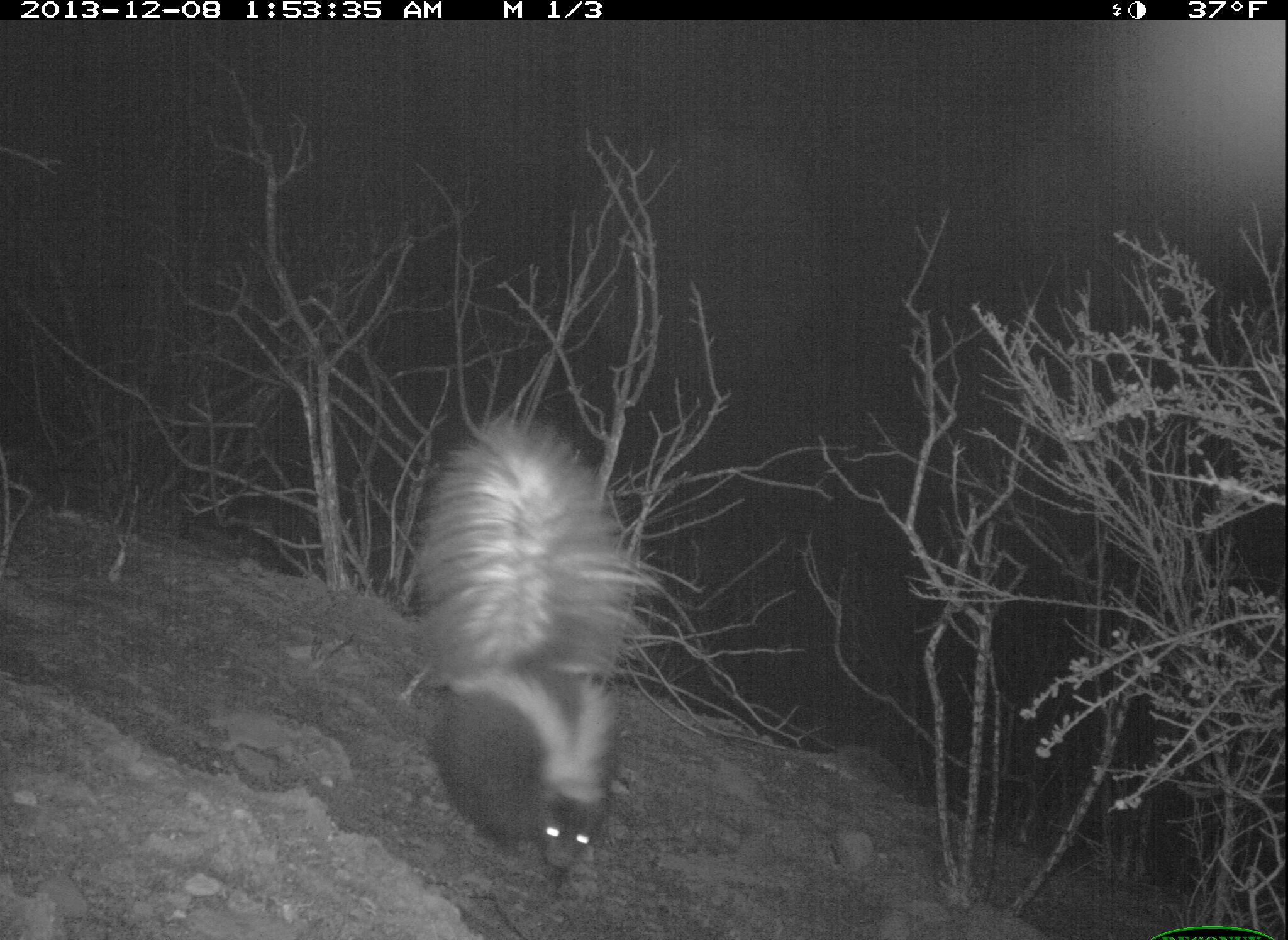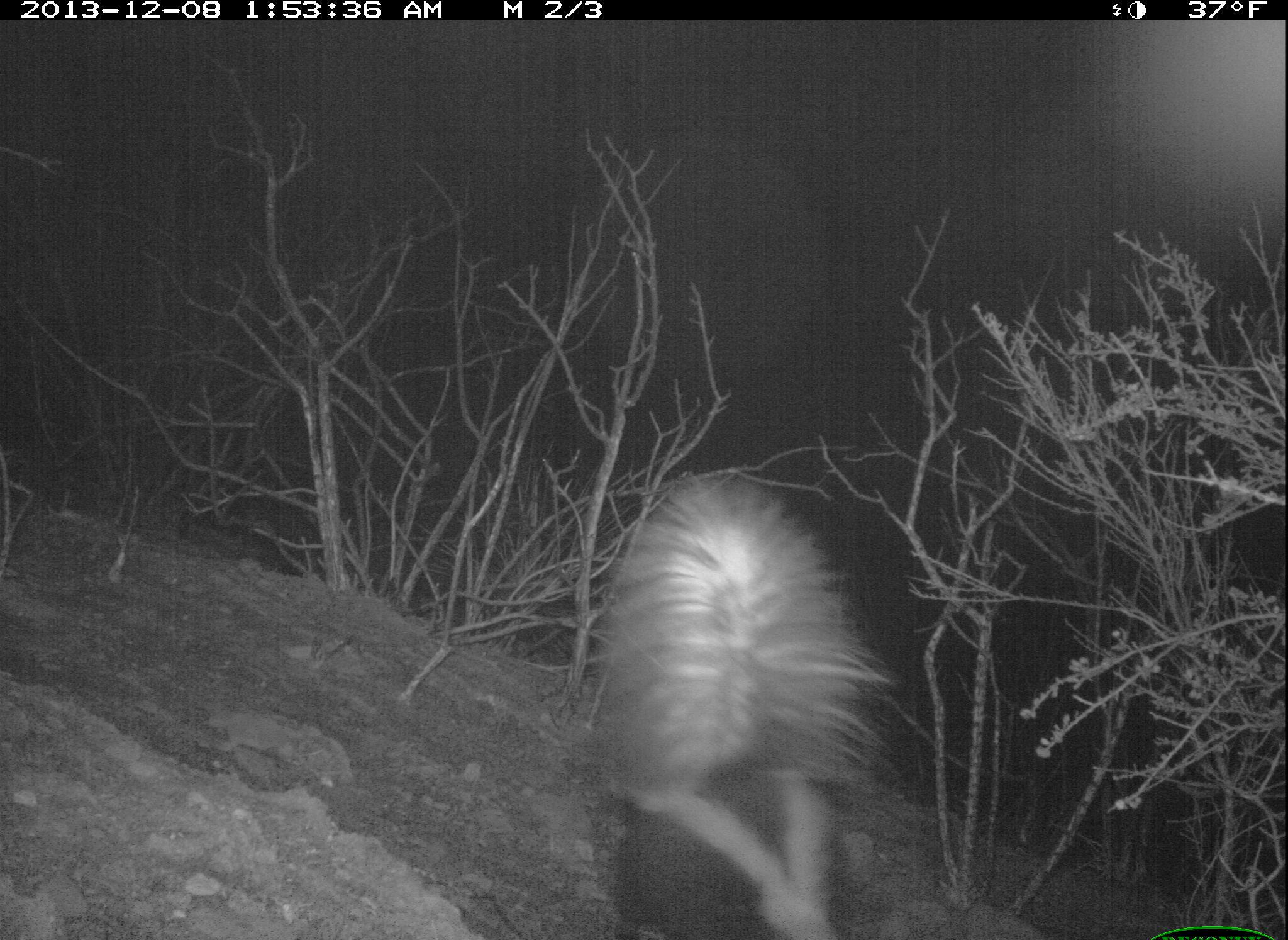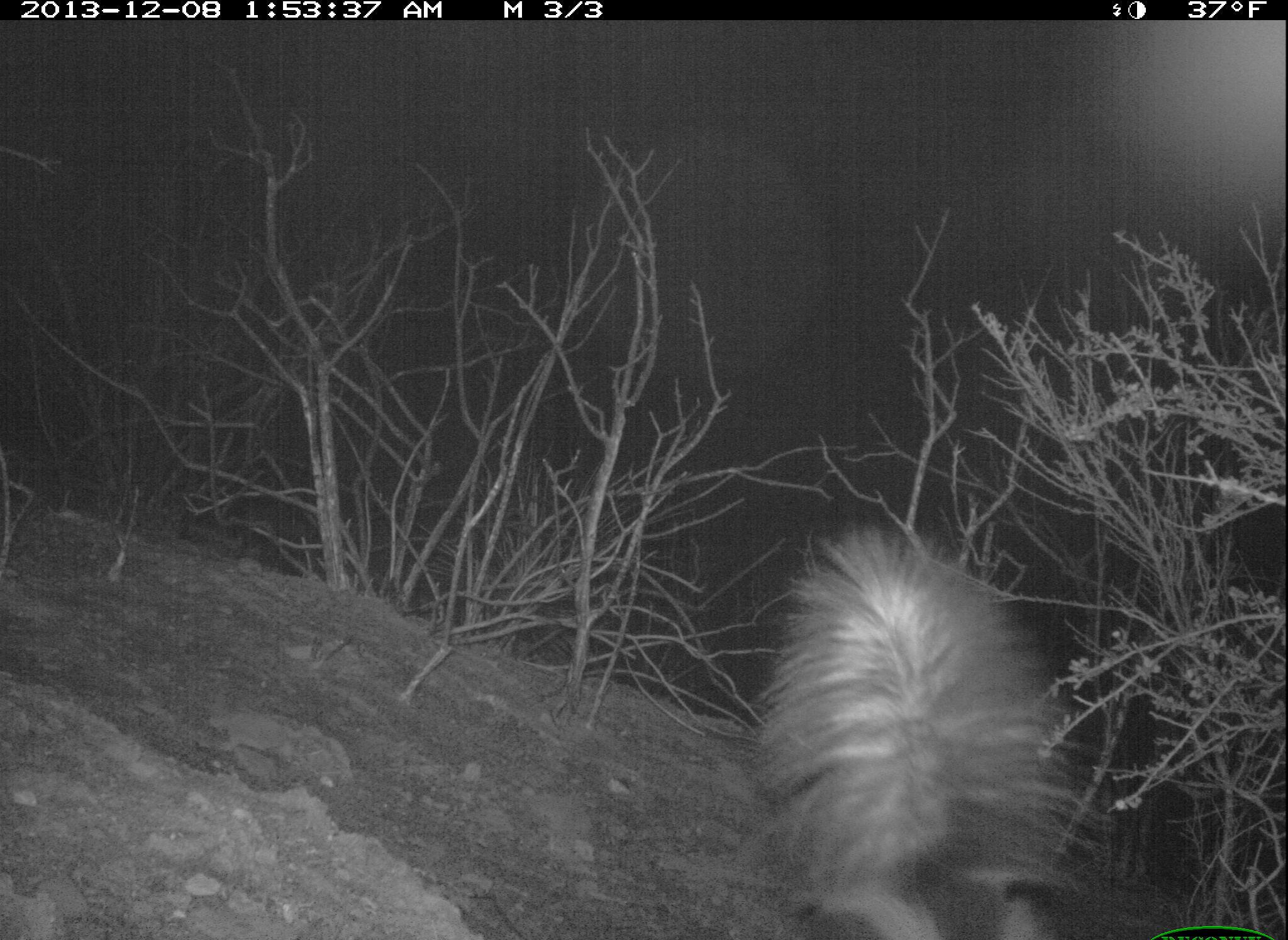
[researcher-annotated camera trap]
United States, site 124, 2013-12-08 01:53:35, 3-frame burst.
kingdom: Animalia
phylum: Chordata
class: Mammalia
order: Carnivora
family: Mephitidae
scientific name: Mephitidae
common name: skunk